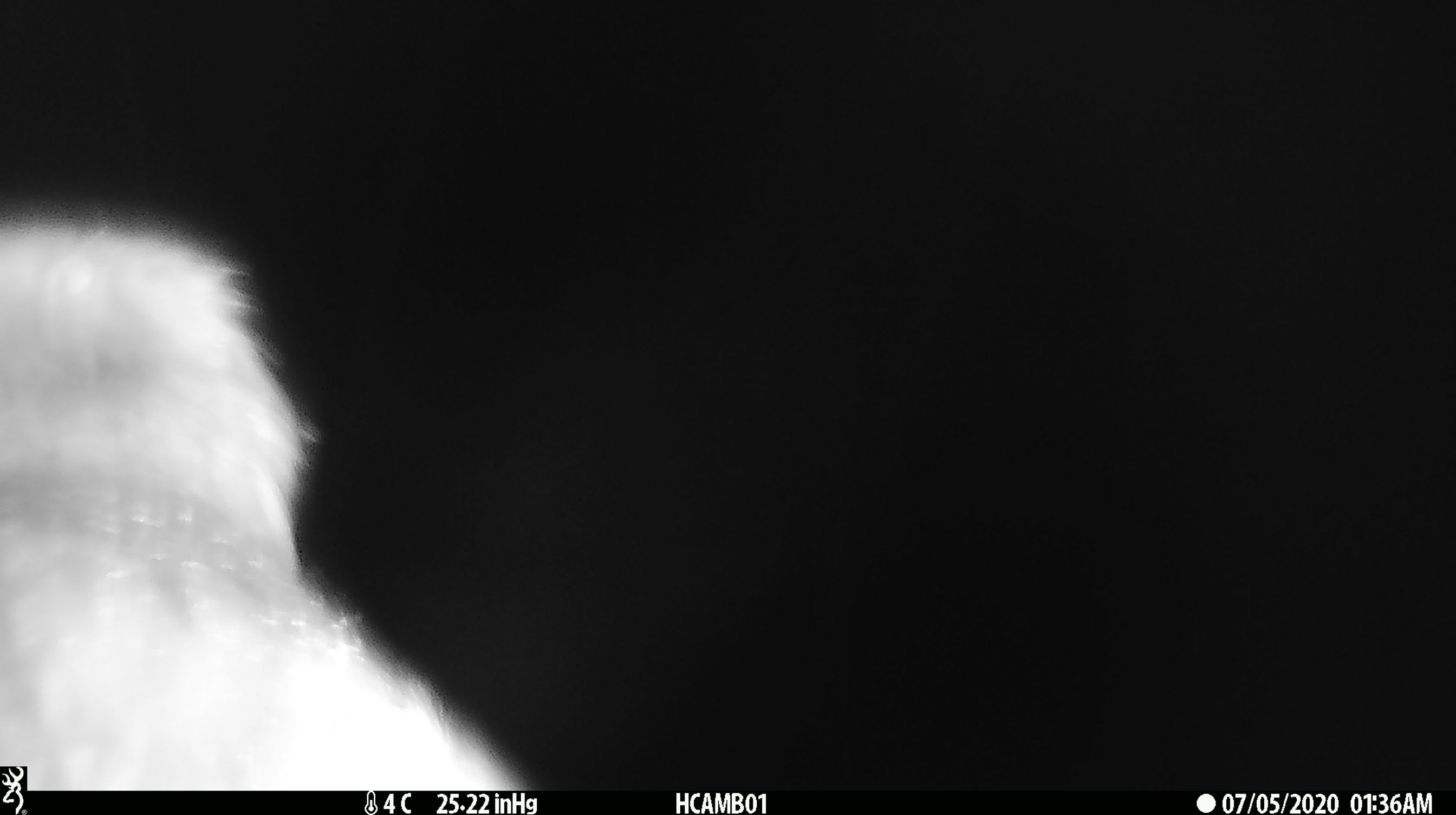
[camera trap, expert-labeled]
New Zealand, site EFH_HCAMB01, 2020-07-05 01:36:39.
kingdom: Animalia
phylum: Chordata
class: Aves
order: Psittaciformes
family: Strigopidae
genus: Nestor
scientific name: Nestor notabilis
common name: kea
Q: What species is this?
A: Kea (Nestor notabilis).